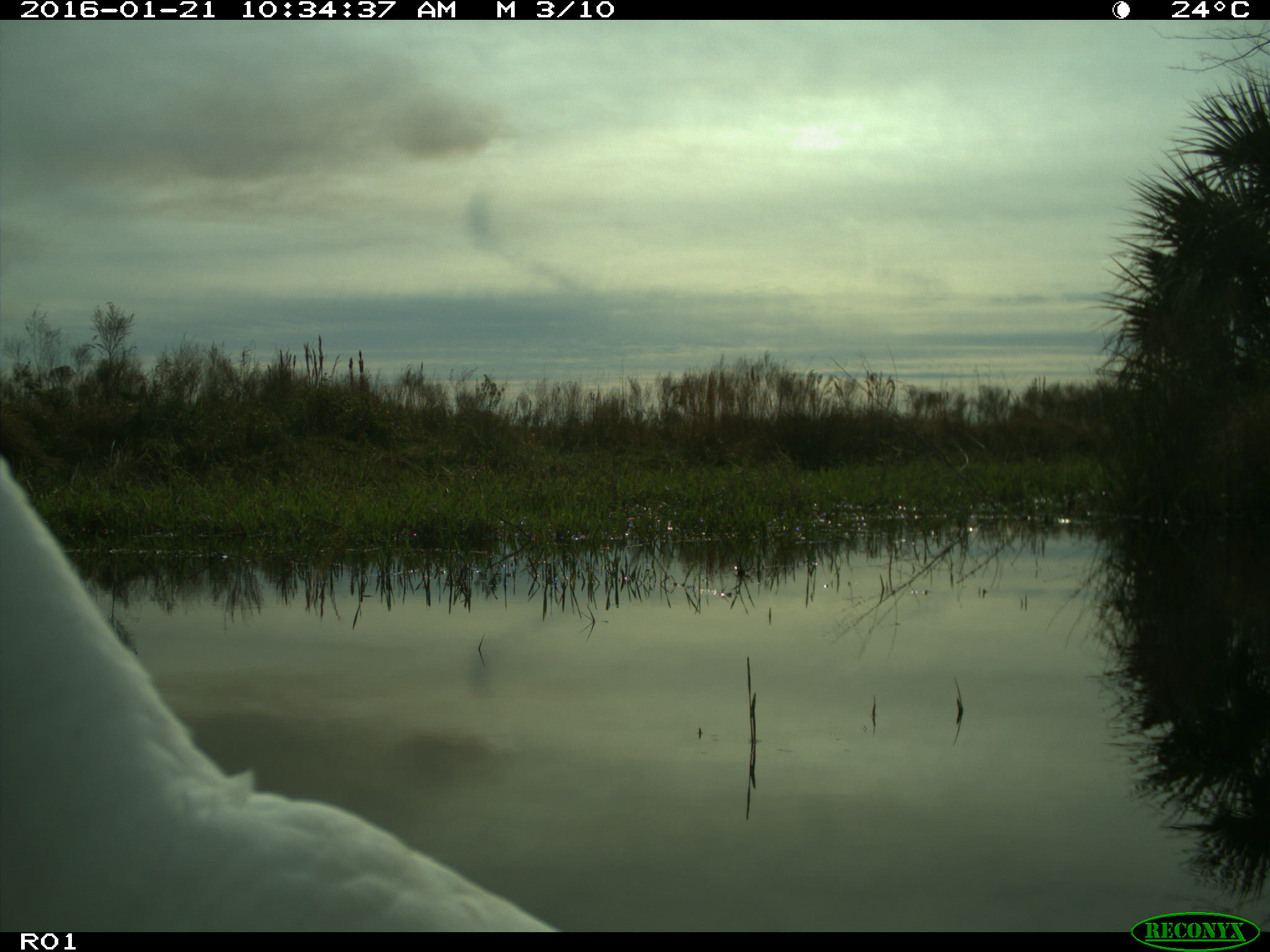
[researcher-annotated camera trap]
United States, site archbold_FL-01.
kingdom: Animalia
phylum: Chordata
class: Aves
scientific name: Aves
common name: birds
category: unidentified bird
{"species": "unidentified bird (birds) (Aves)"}